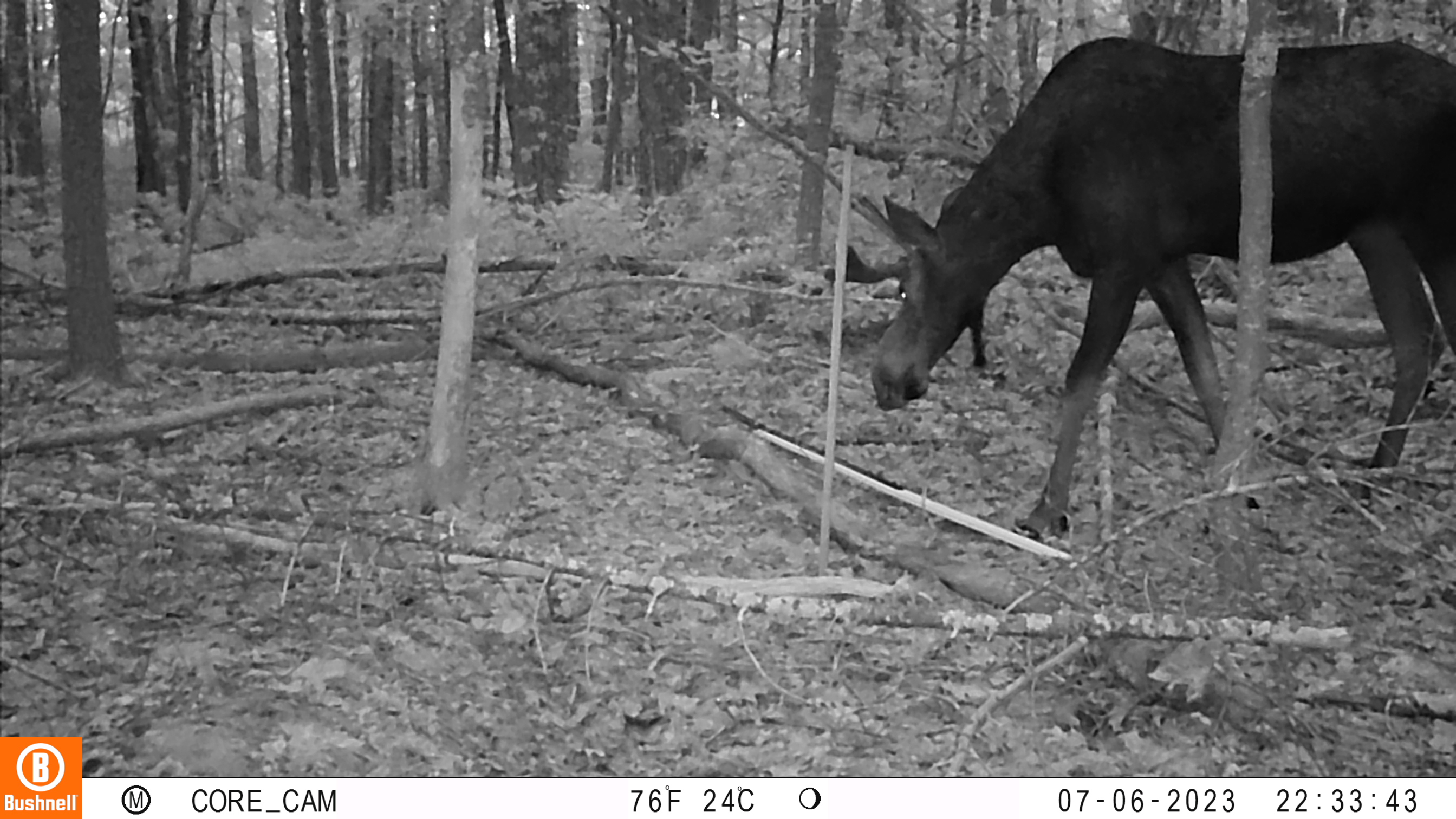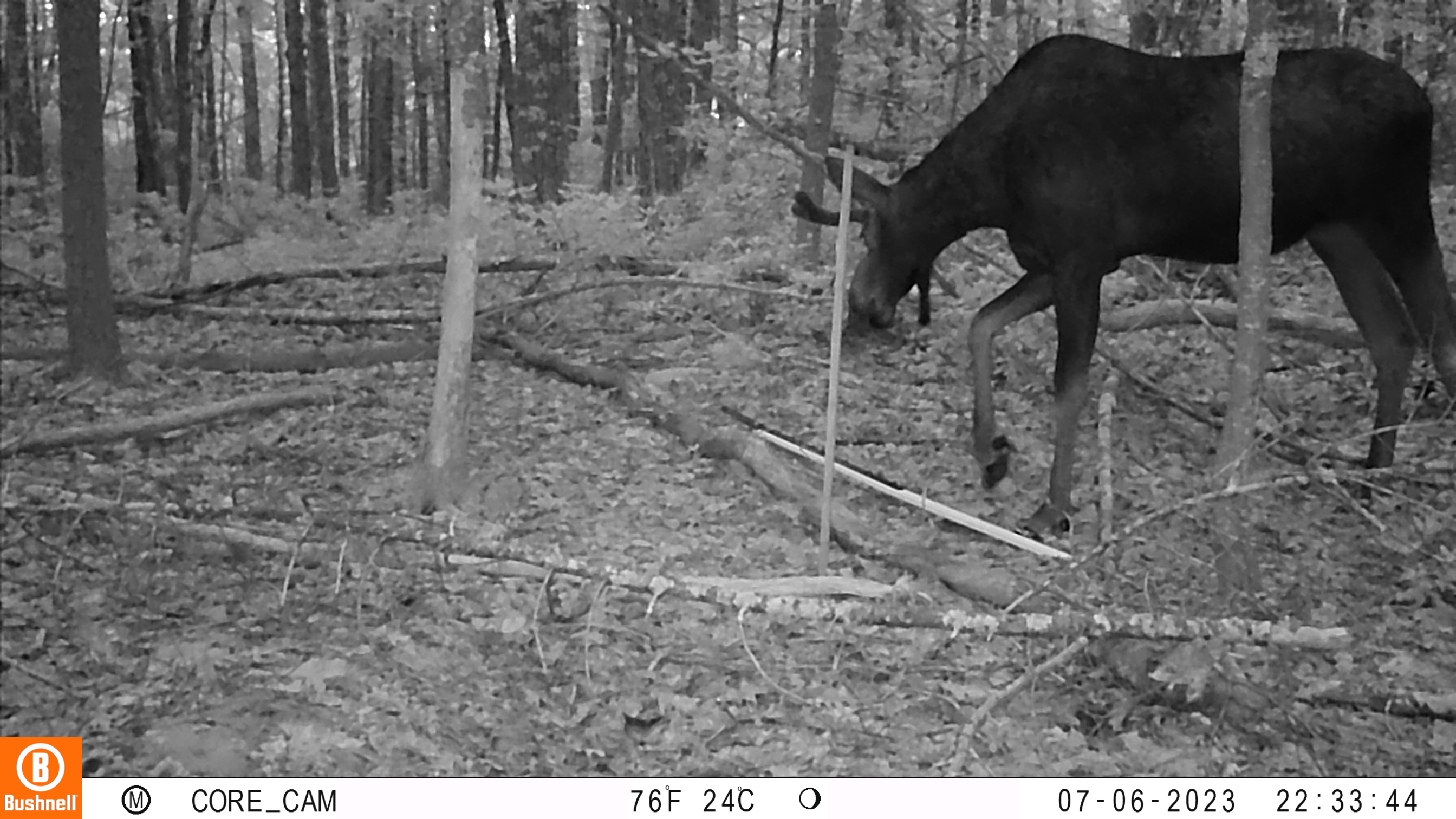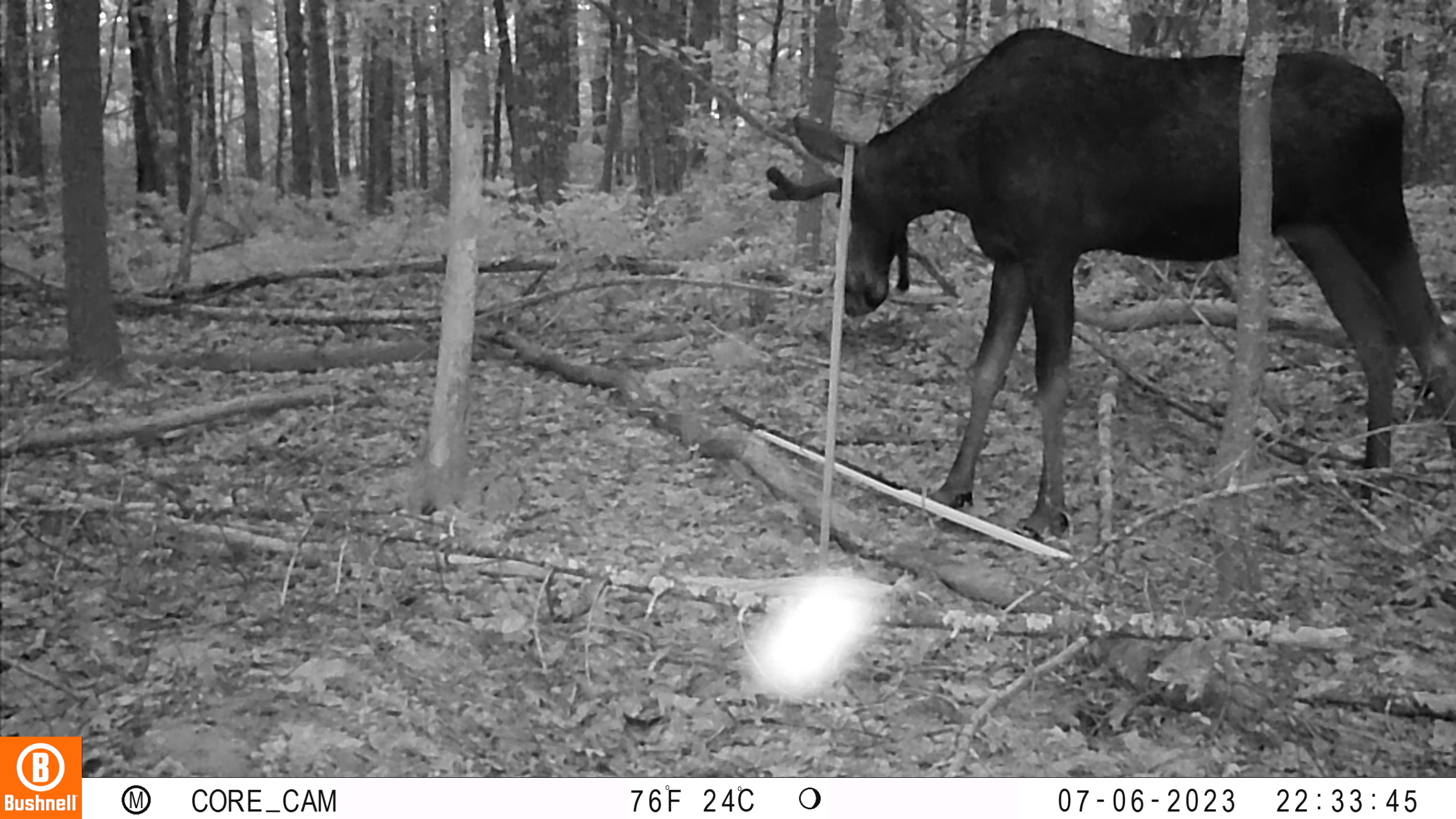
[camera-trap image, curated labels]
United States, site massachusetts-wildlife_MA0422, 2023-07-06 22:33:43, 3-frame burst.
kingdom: Animalia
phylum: Chordata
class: Mammalia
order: Artiodactyla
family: Cervidae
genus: Alces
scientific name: Alces alces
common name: moose